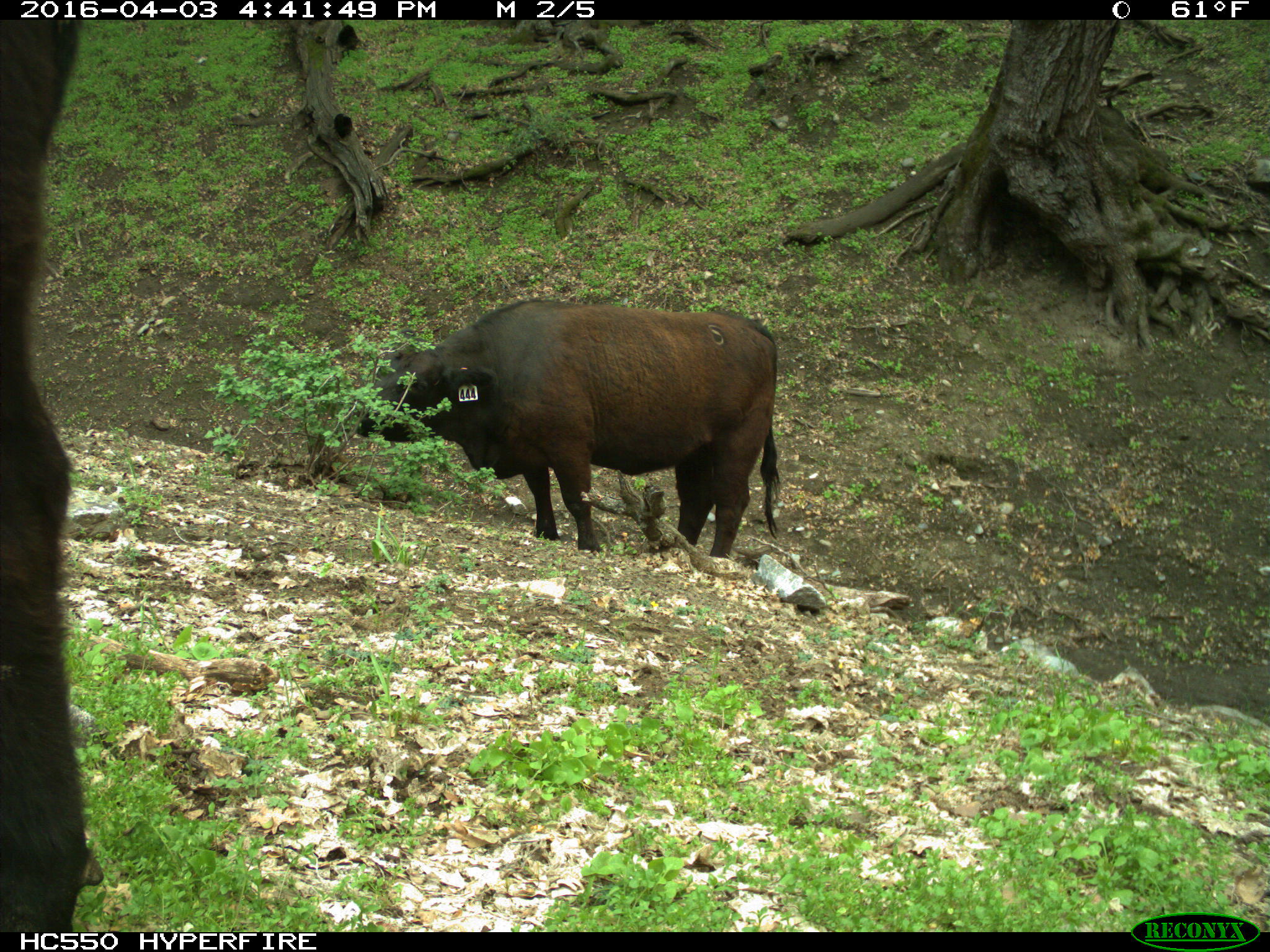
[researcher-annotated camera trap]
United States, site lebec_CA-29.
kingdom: Animalia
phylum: Chordata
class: Mammalia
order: Artiodactyla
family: Bovidae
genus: Bos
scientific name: Bos taurus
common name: domestic cow